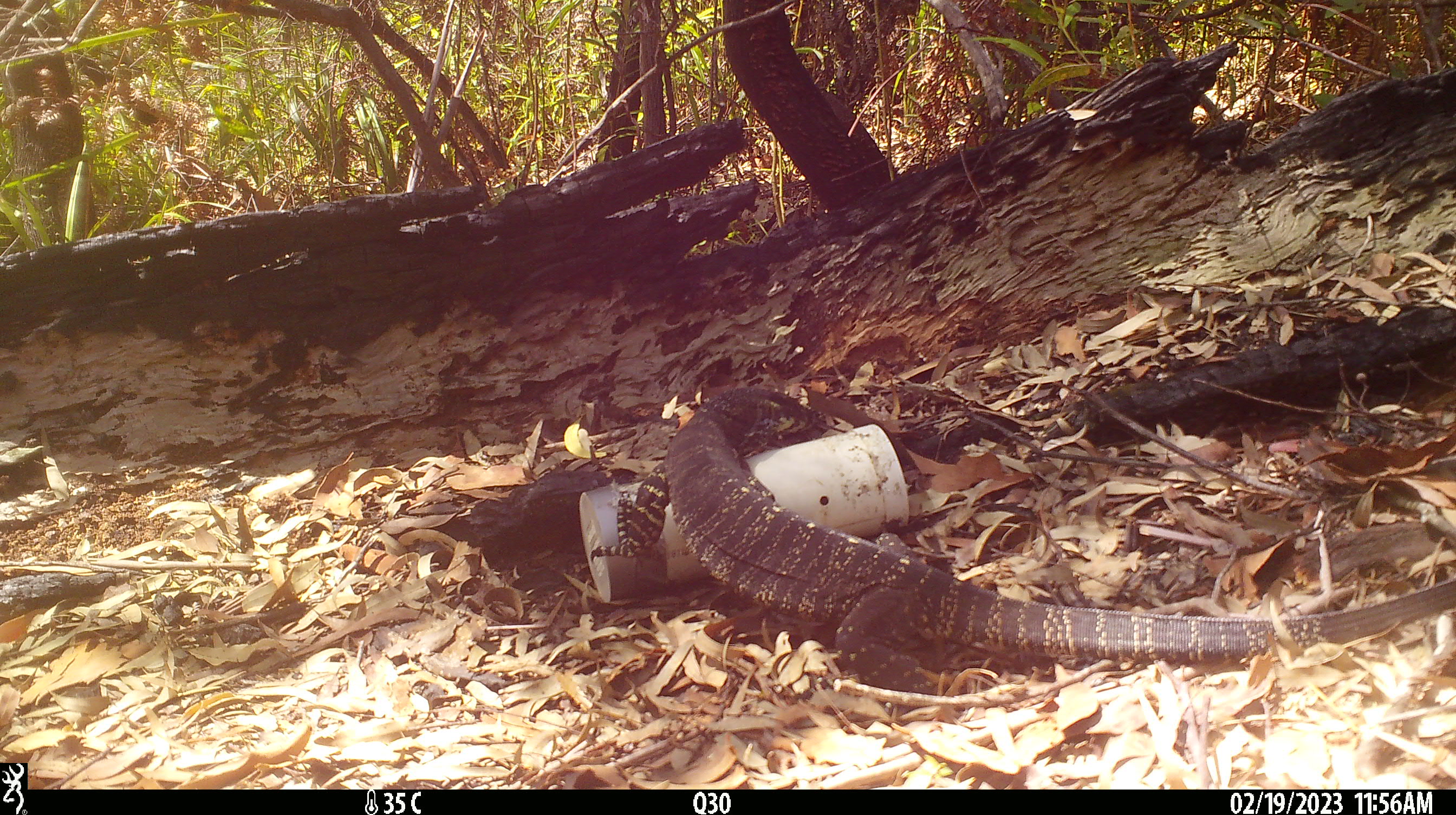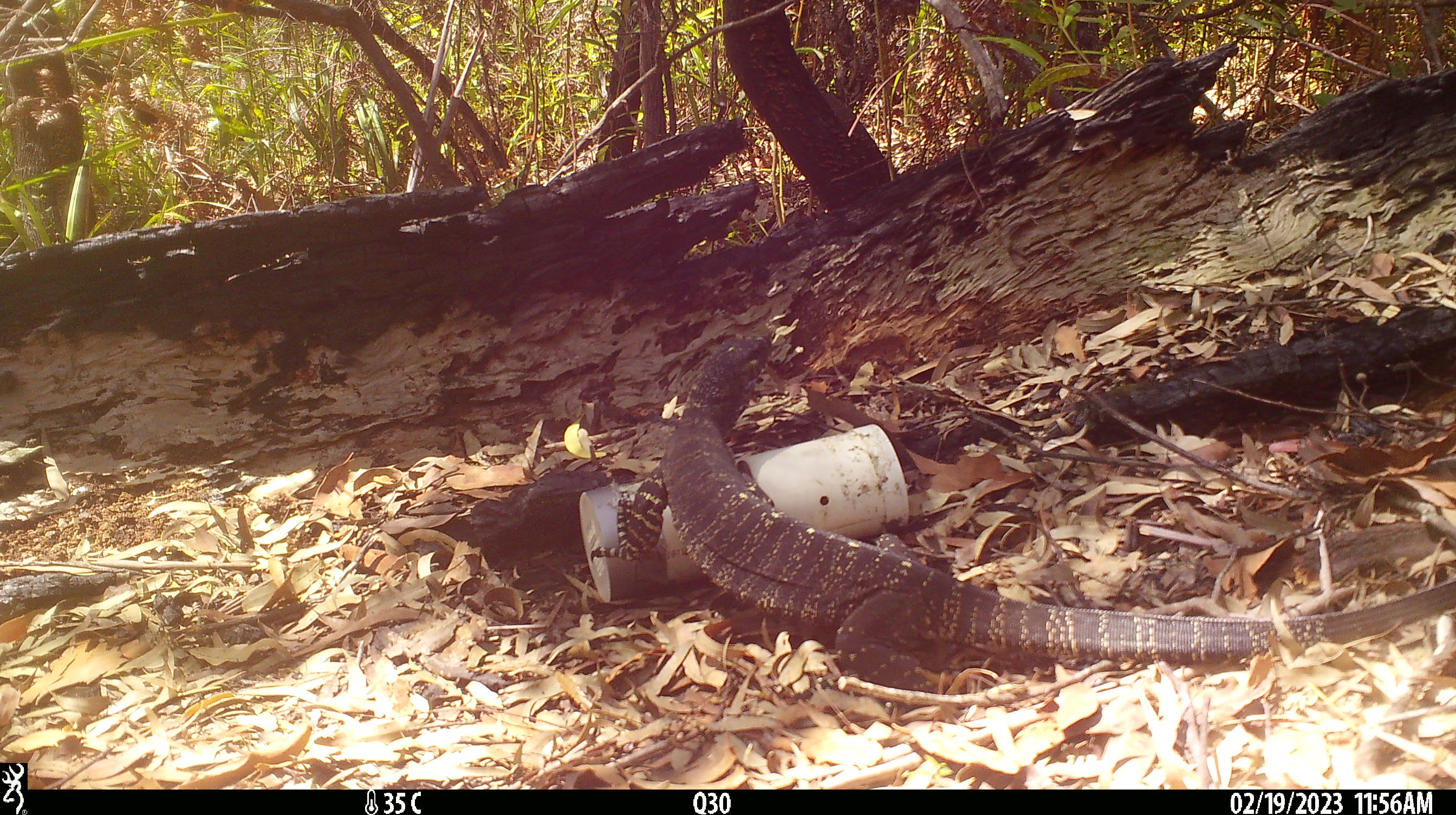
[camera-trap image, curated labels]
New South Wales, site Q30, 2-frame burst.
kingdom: Animalia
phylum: Chordata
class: Reptilia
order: Squamata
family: Varanidae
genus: Varanus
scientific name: Varanus varius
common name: lace monitor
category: goanna